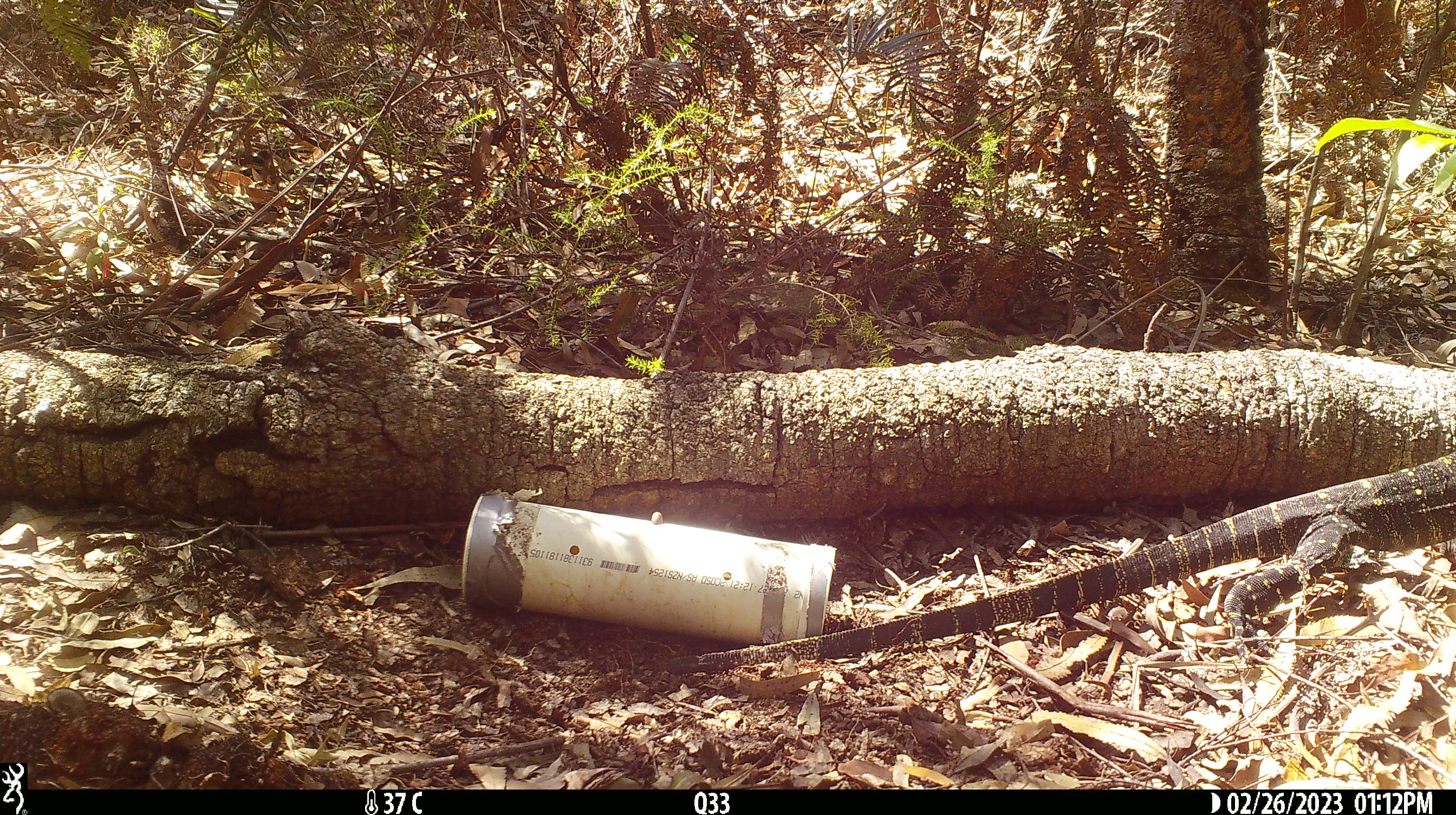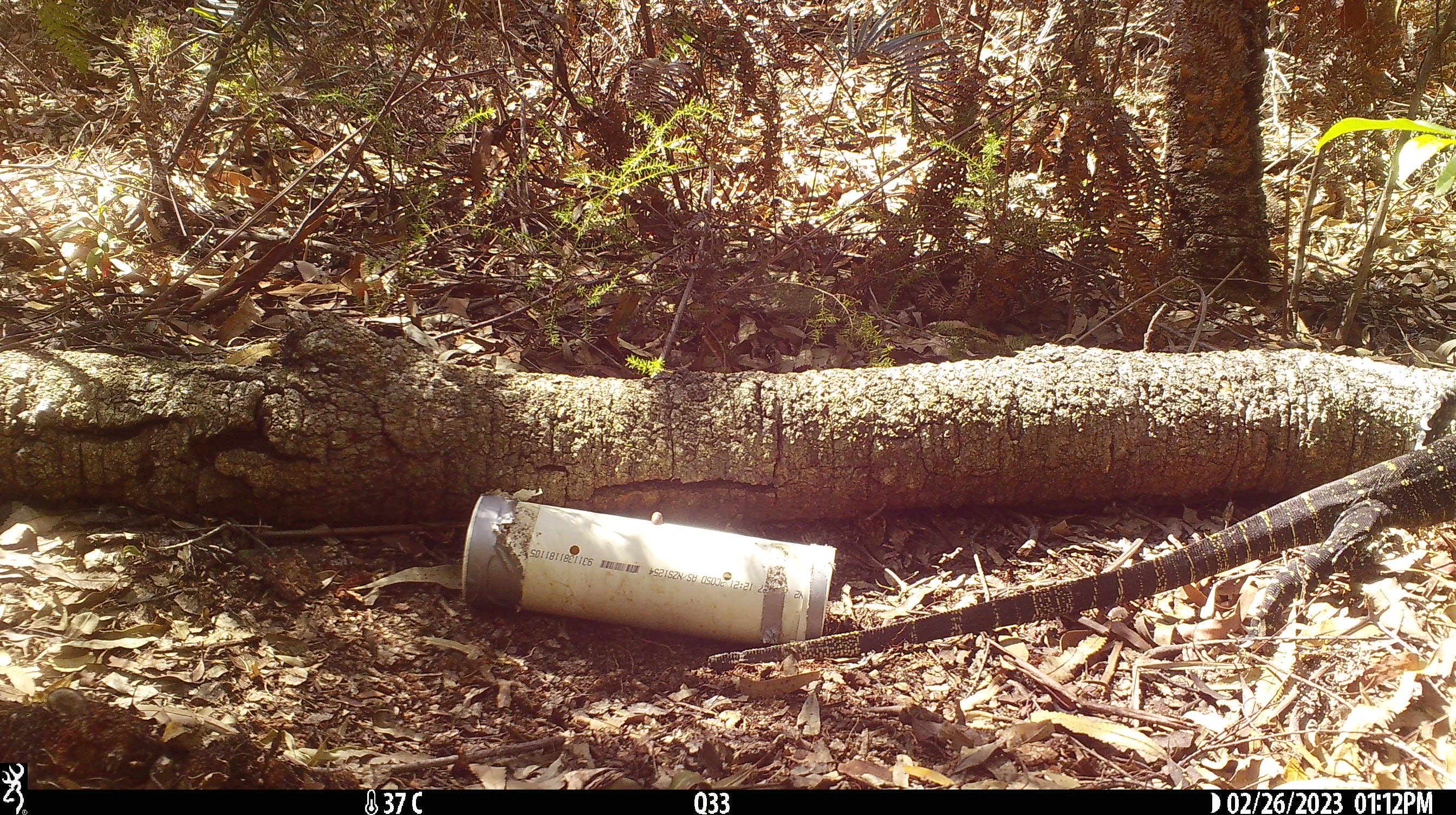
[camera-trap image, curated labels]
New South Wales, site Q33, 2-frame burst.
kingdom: Animalia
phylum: Chordata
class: Reptilia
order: Squamata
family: Varanidae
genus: Varanus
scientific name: Varanus varius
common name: lace monitor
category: goanna